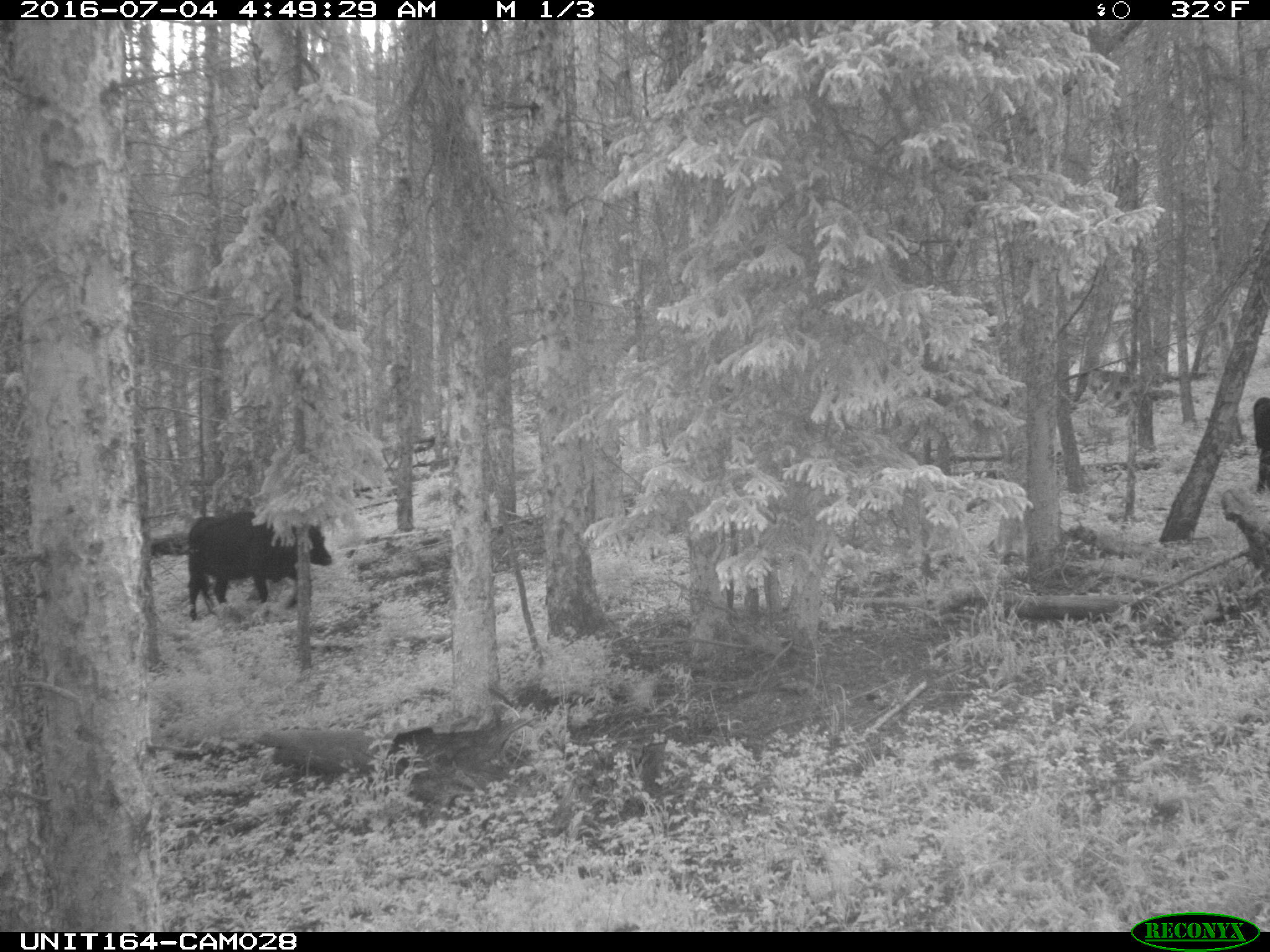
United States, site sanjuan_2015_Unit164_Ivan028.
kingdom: Animalia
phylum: Chordata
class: Mammalia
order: Artiodactyla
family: Bovidae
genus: Bos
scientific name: Bos taurus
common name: domestic cow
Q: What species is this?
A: Bos taurus (domestic cow).